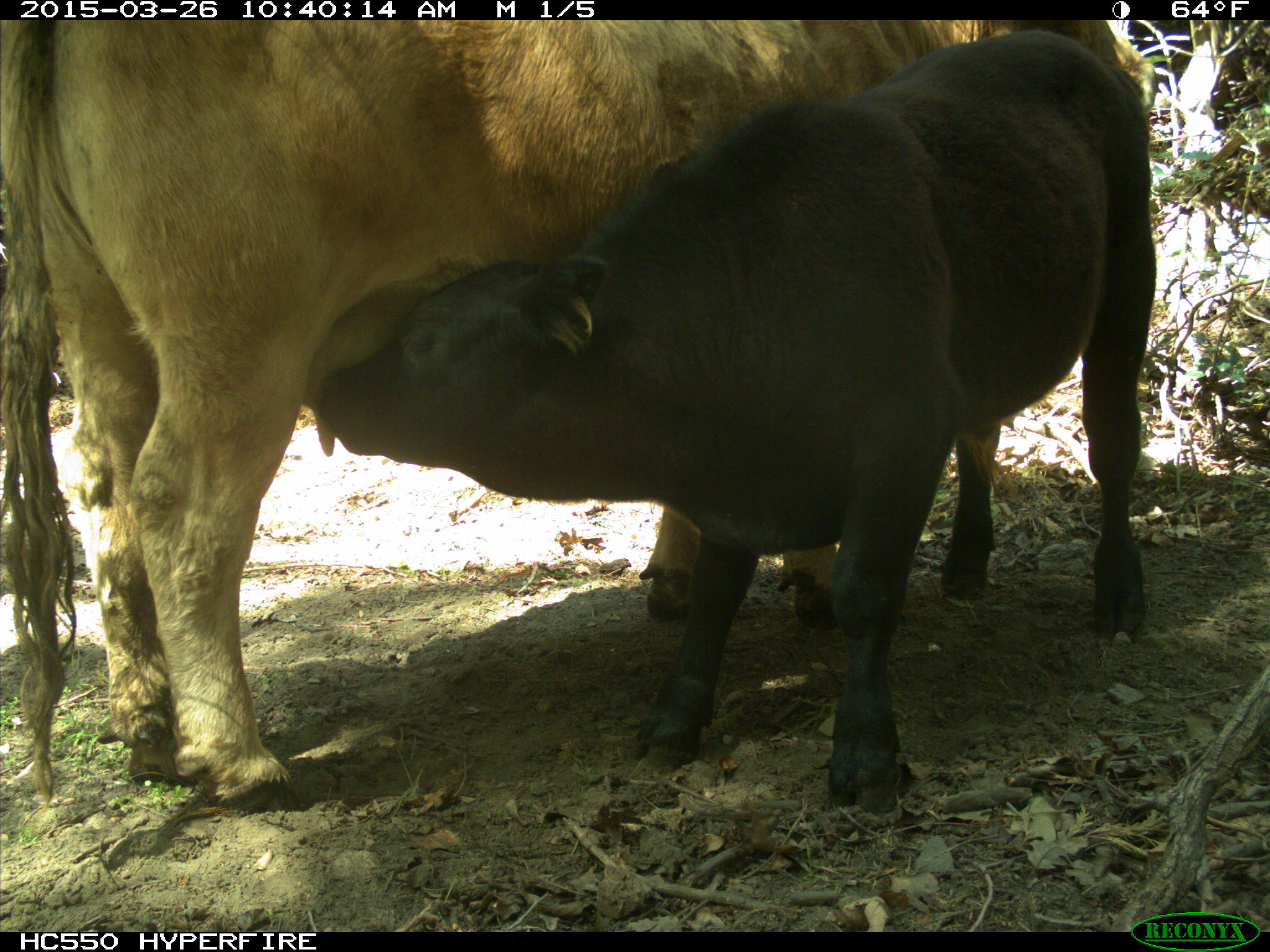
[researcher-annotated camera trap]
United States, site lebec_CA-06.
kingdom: Animalia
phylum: Chordata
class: Mammalia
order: Artiodactyla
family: Bovidae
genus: Bos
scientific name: Bos taurus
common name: domestic cow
Bos taurus (domestic cow).